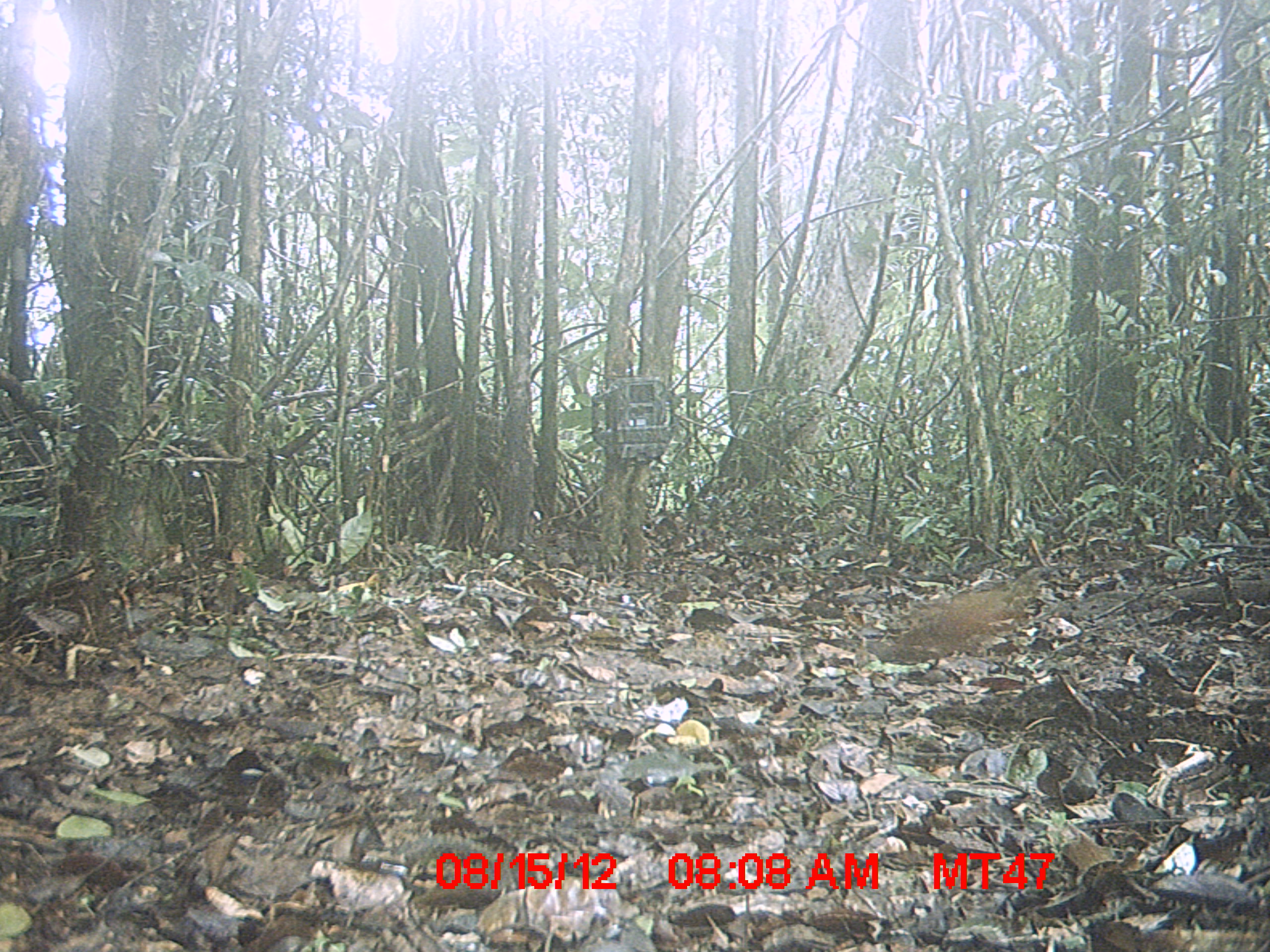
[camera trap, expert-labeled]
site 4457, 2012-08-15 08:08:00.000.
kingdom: Animalia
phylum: Chordata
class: Aves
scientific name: Aves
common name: bird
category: unknown bird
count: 2